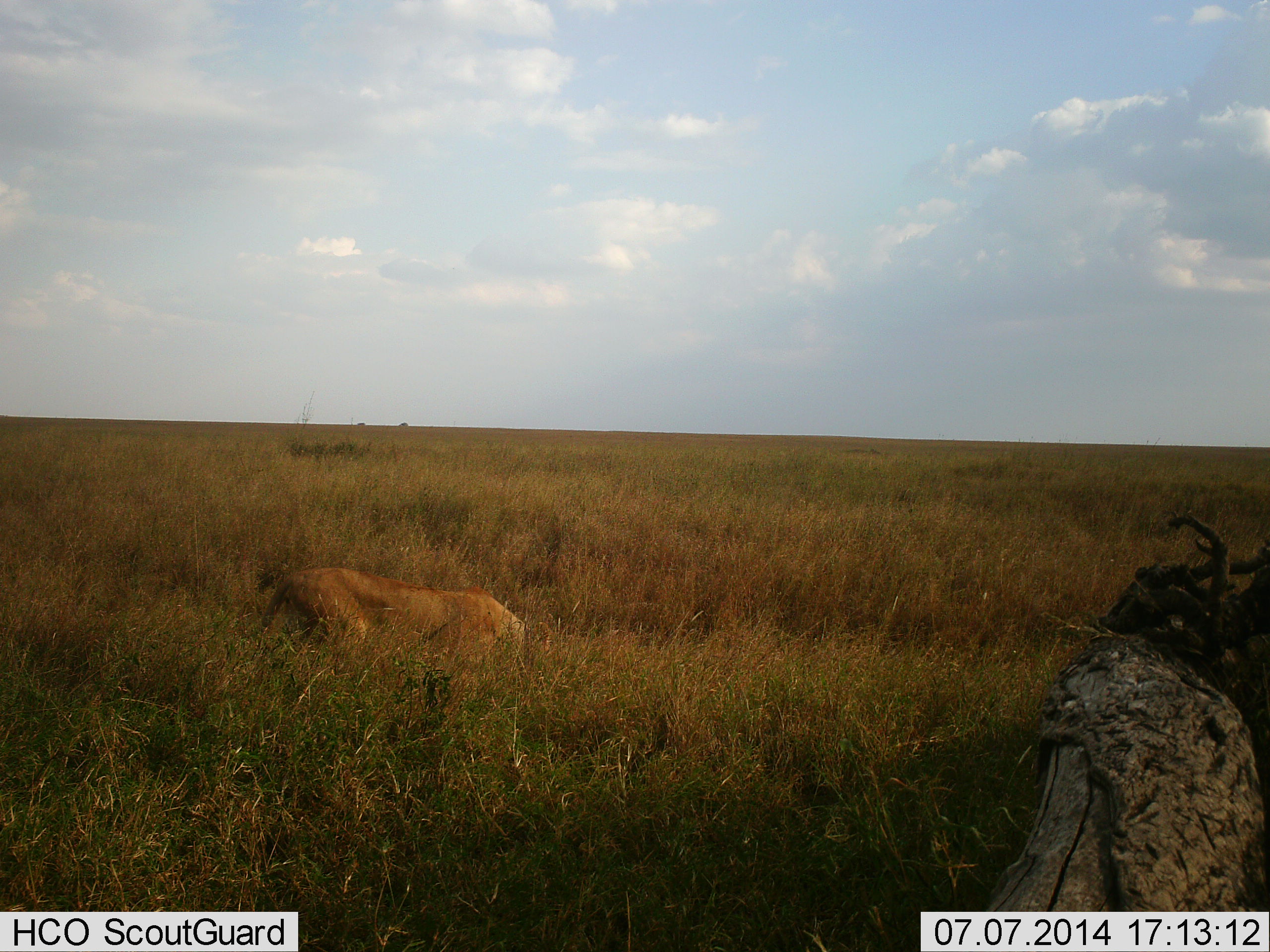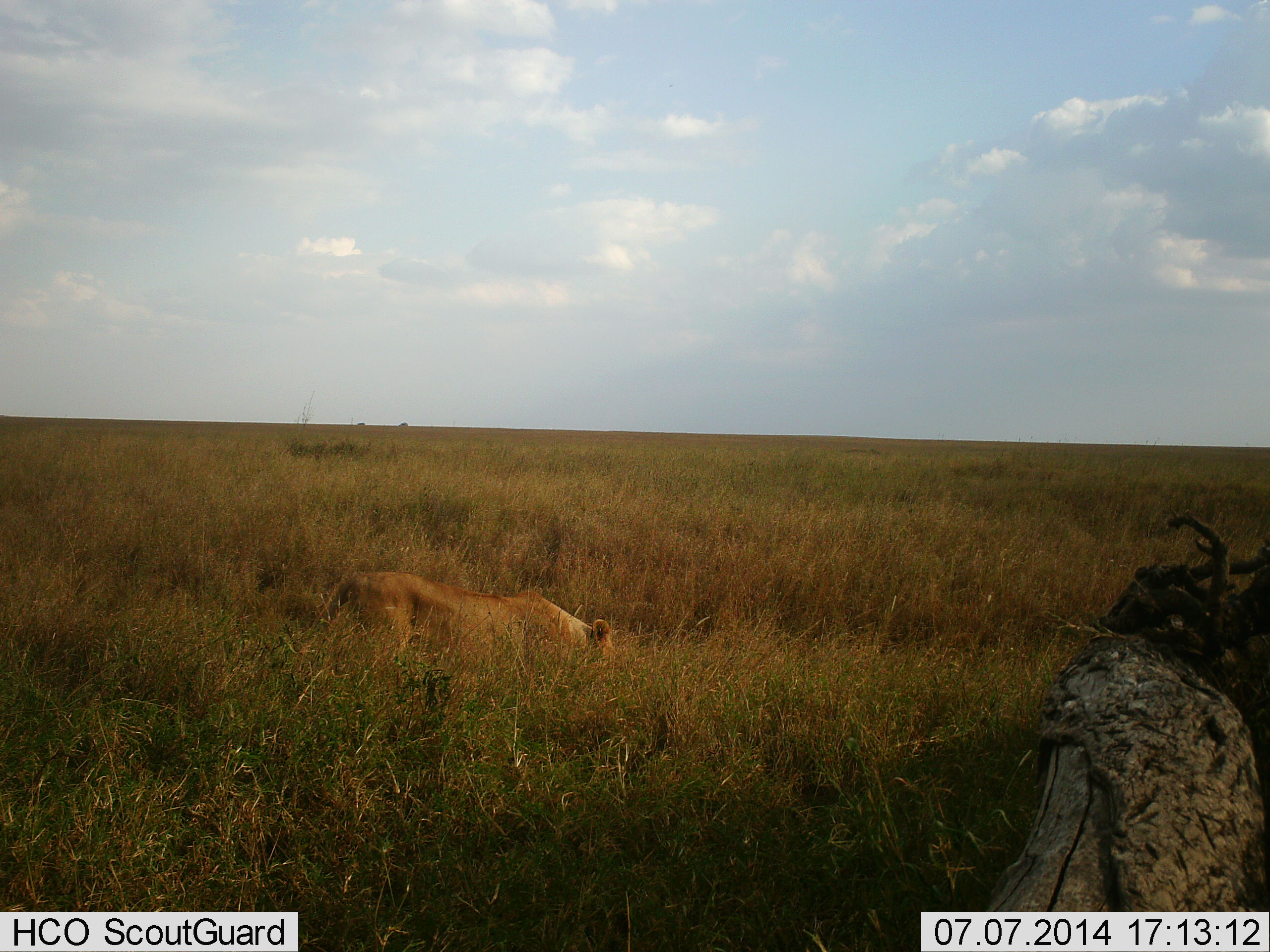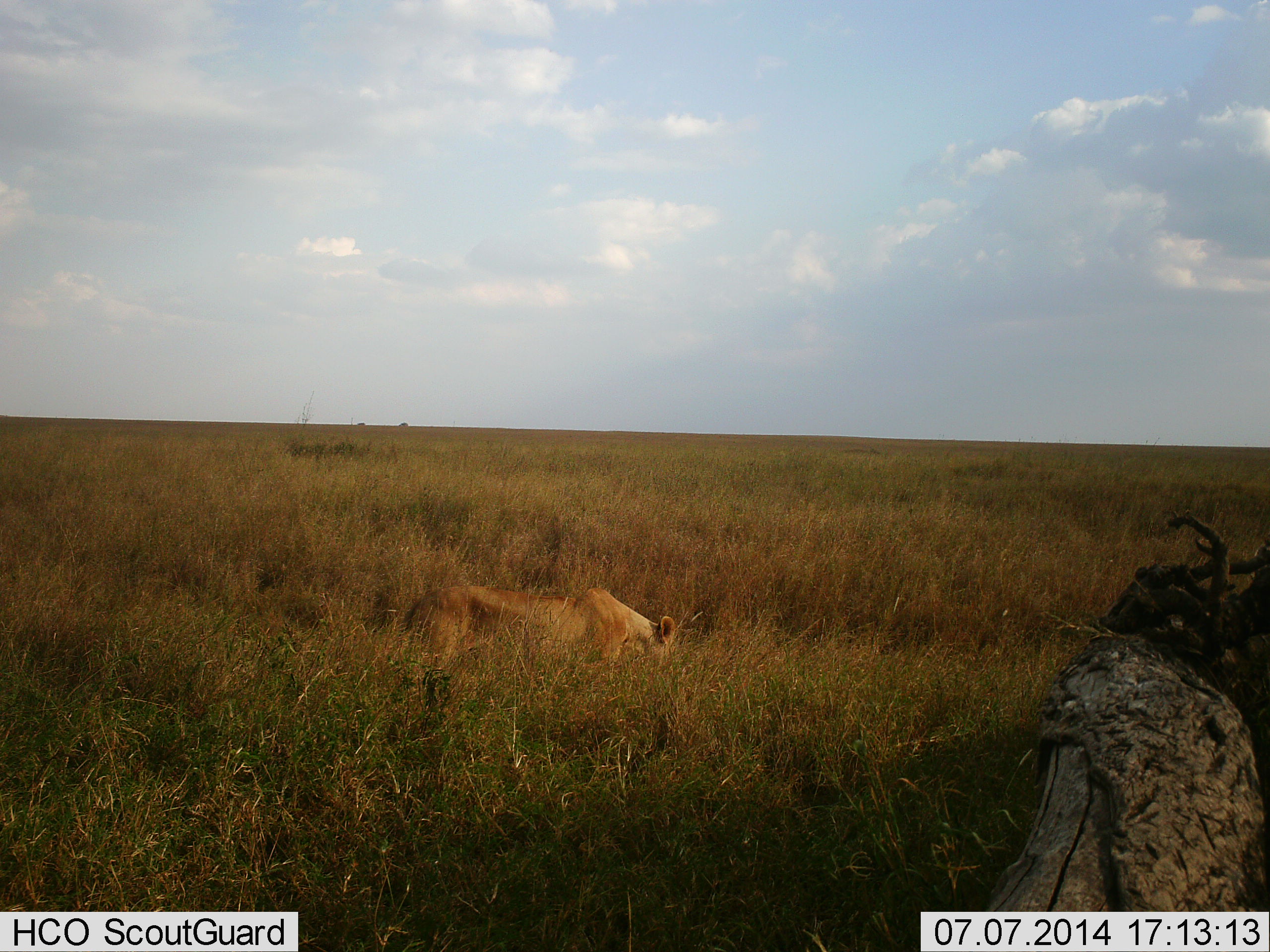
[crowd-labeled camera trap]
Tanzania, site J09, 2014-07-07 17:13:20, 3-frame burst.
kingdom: Animalia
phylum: Chordata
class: Mammalia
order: Carnivora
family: Felidae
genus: Panthera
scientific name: Panthera leo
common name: lion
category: lionfemale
Lionfemale (lion) (Panthera leo), count 1. Behavior (volunteer vote fractions): standing 0%, resting 0%, moving 100%, interacting 0%. Young present (vote fraction): 0%. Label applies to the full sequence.